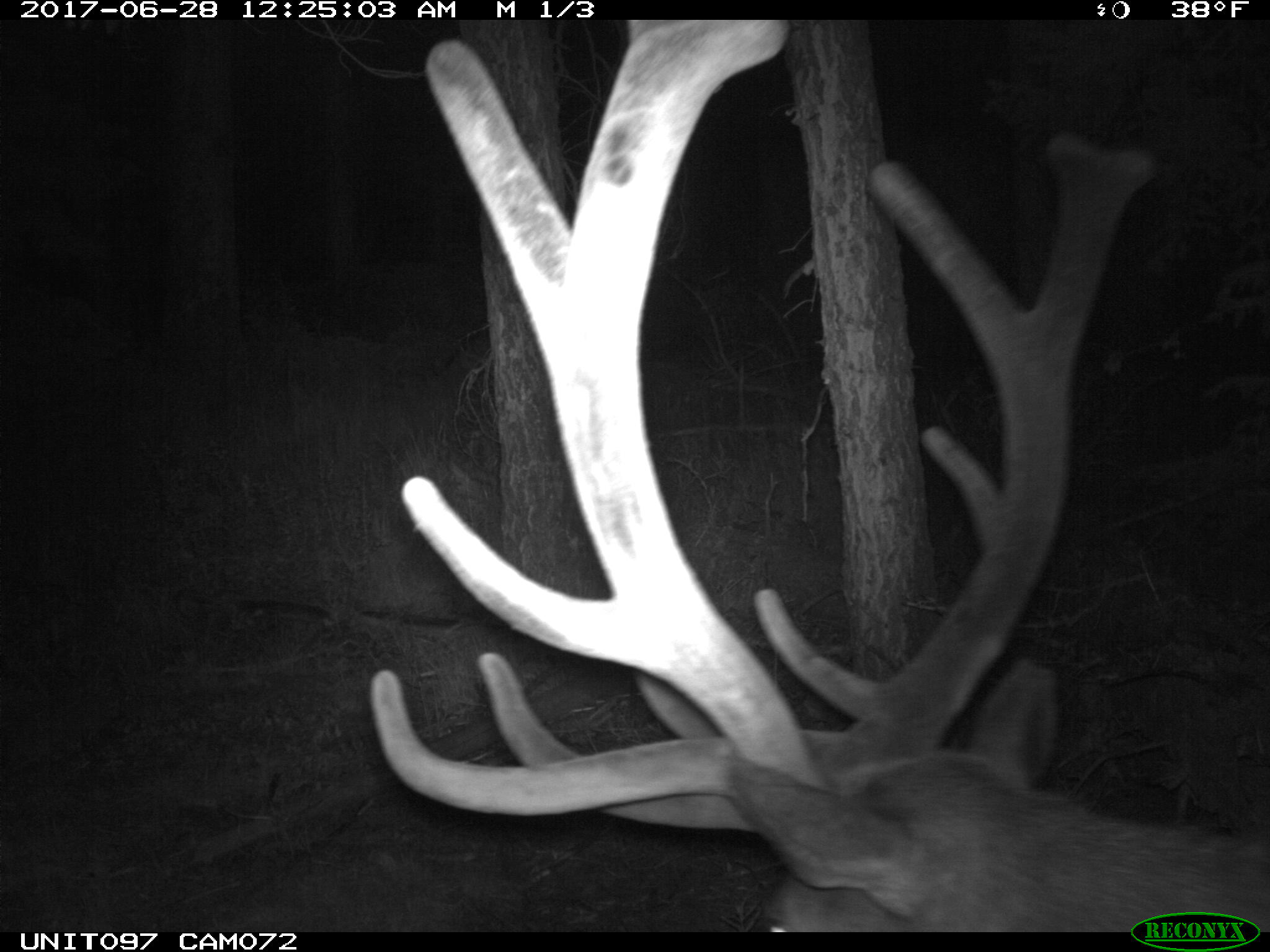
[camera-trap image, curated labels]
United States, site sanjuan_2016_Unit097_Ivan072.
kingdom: Animalia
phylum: Chordata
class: Mammalia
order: Artiodactyla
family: Cervidae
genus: Cervus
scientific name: Cervus elaphus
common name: red deer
Cervus elaphus (red deer).